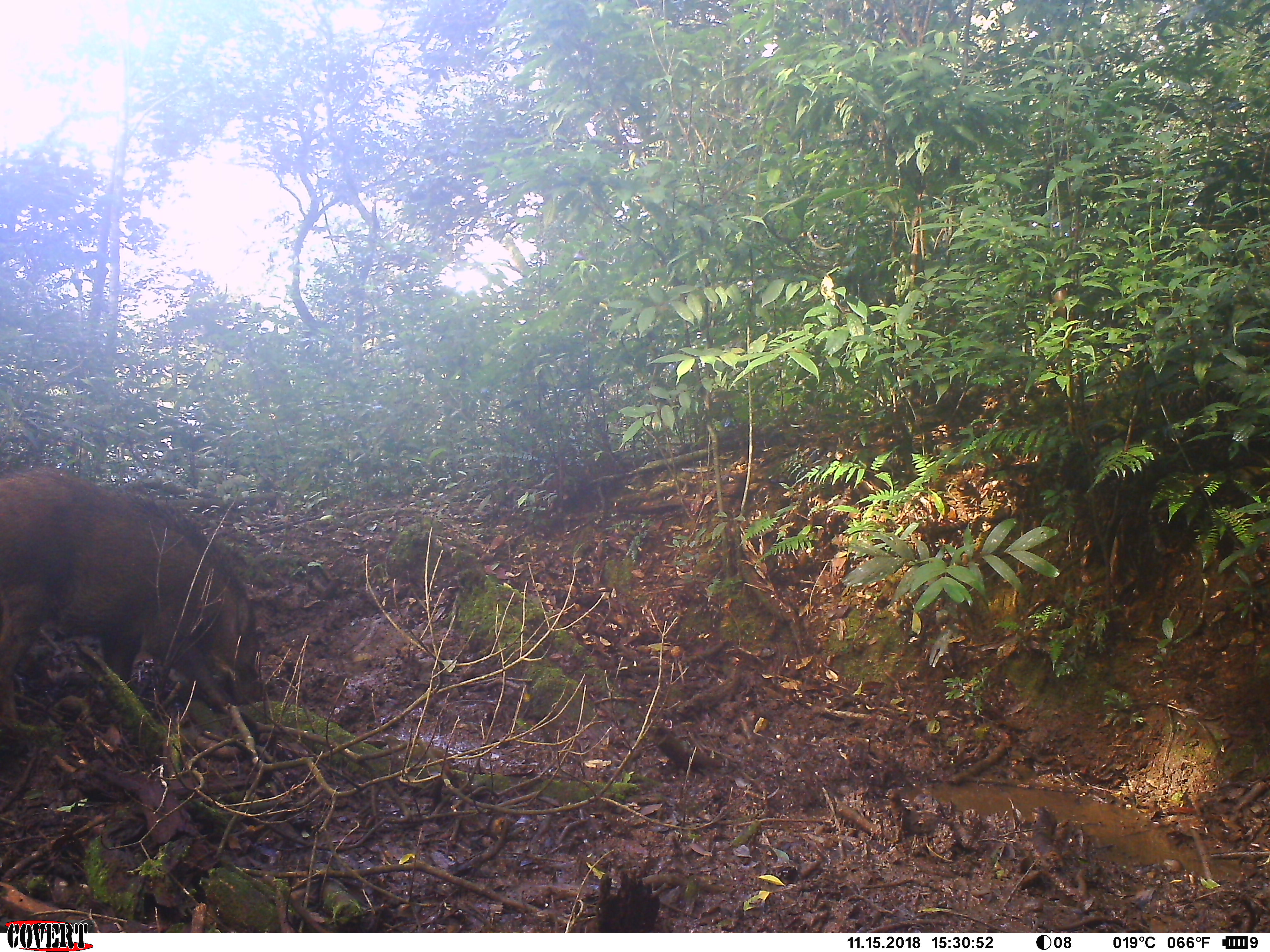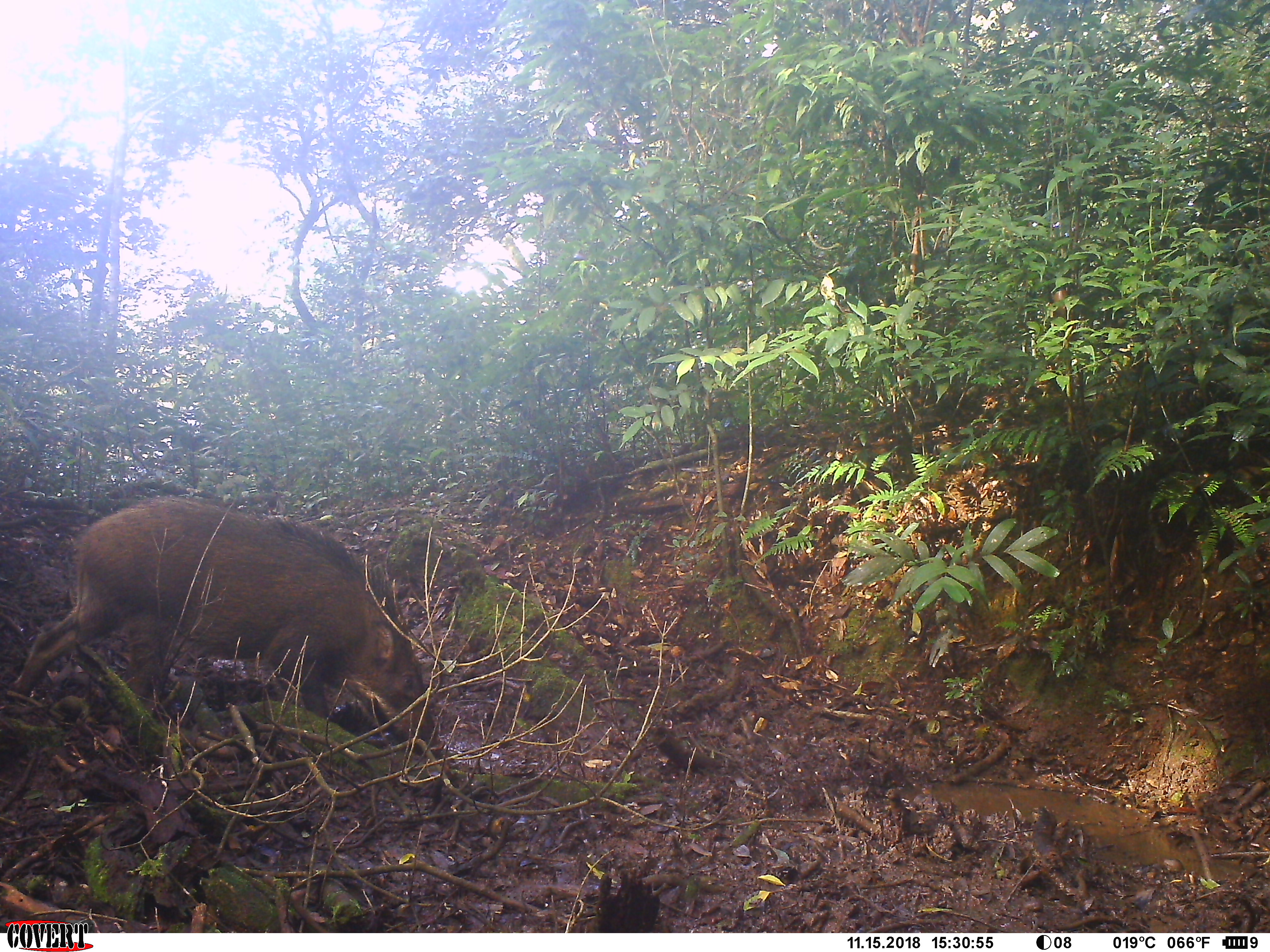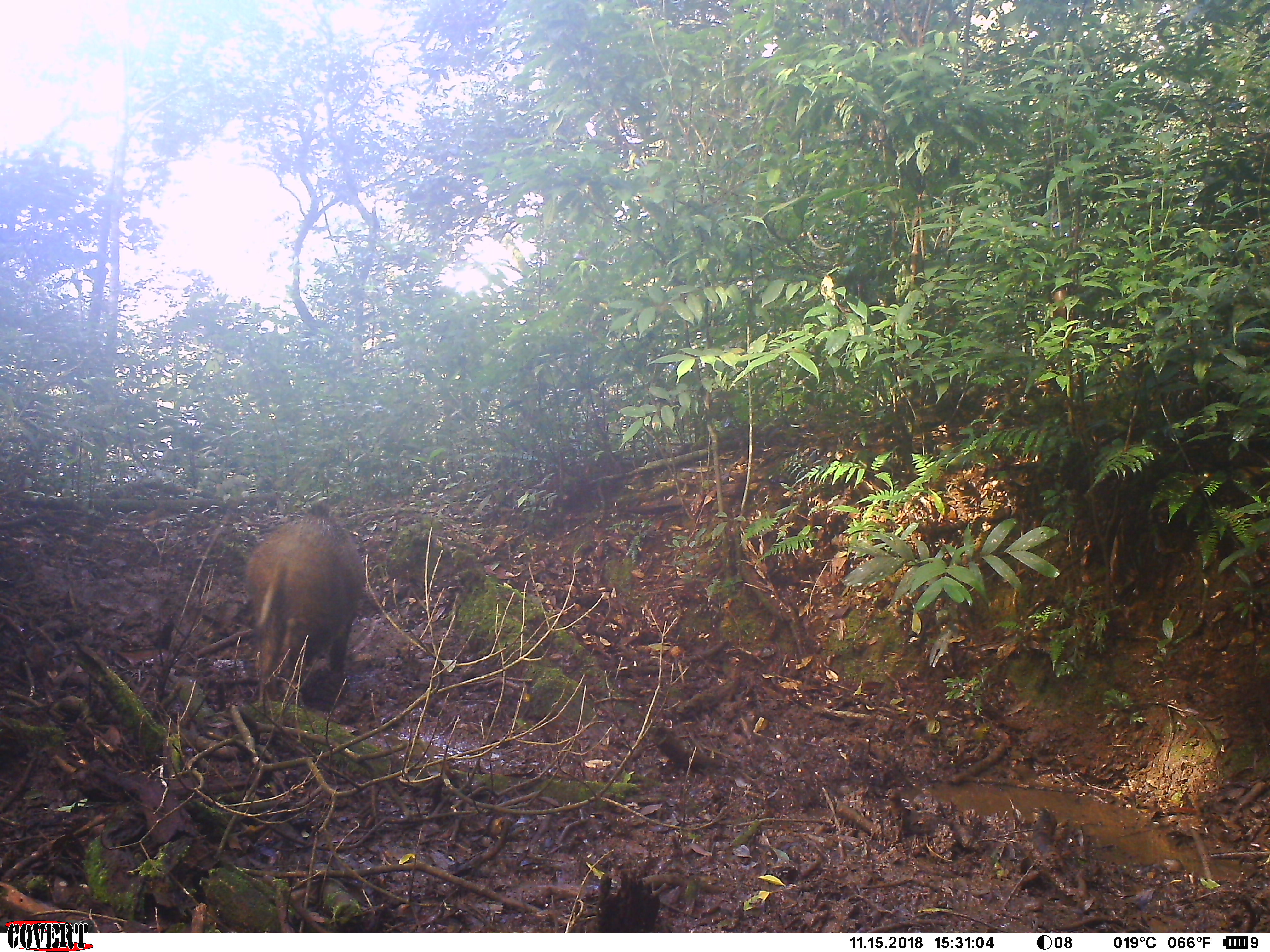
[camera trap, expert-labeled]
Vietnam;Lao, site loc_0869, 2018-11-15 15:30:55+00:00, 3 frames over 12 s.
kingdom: Animalia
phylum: Chordata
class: Mammalia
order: Artiodactyla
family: Suidae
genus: Sus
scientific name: Sus scrofa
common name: eurasian wild pig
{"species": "eurasian wild pig (Sus scrofa)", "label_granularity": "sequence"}